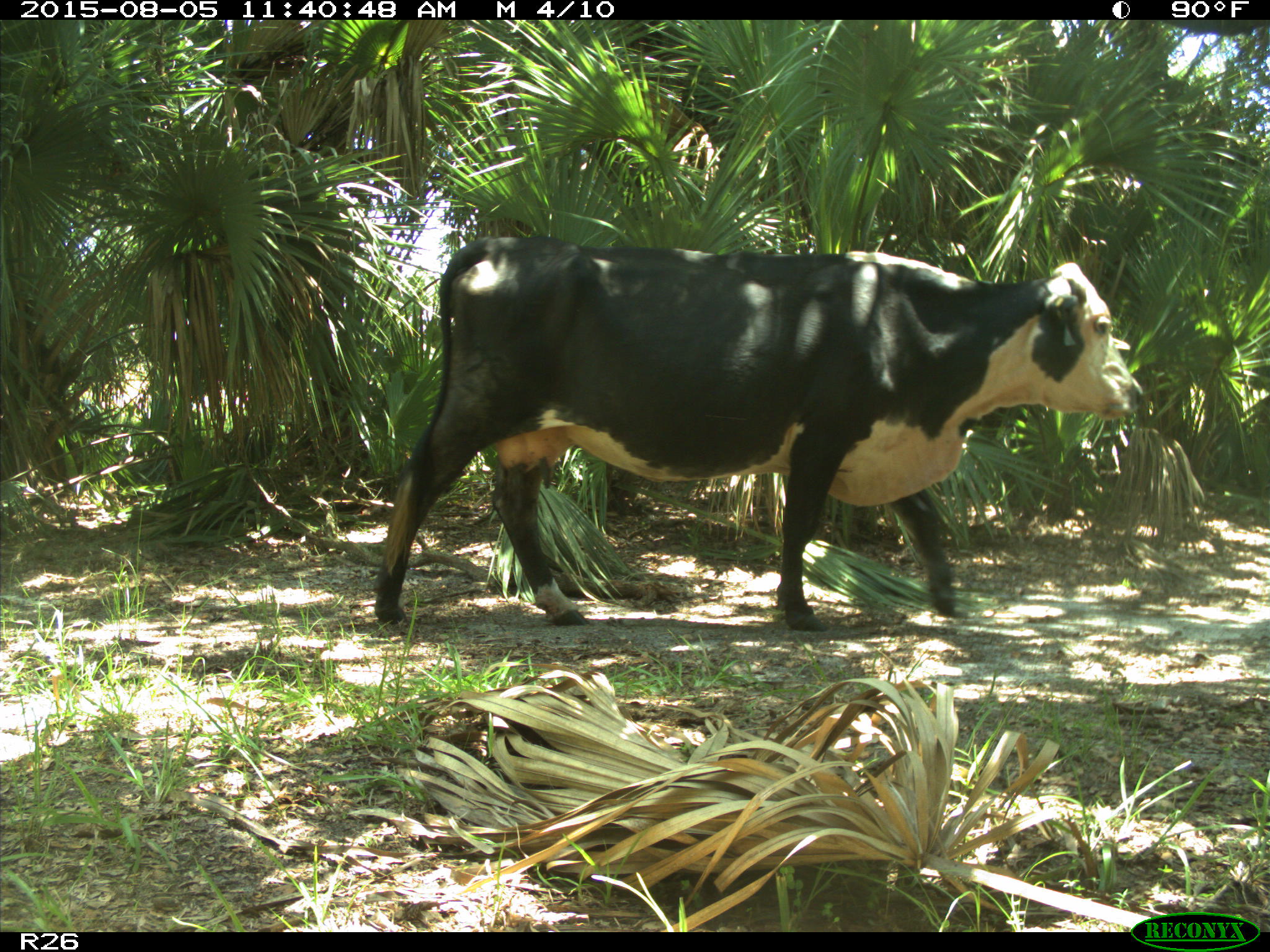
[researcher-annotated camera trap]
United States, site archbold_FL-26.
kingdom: Animalia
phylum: Chordata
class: Mammalia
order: Artiodactyla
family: Bovidae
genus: Bos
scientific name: Bos taurus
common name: domestic cow